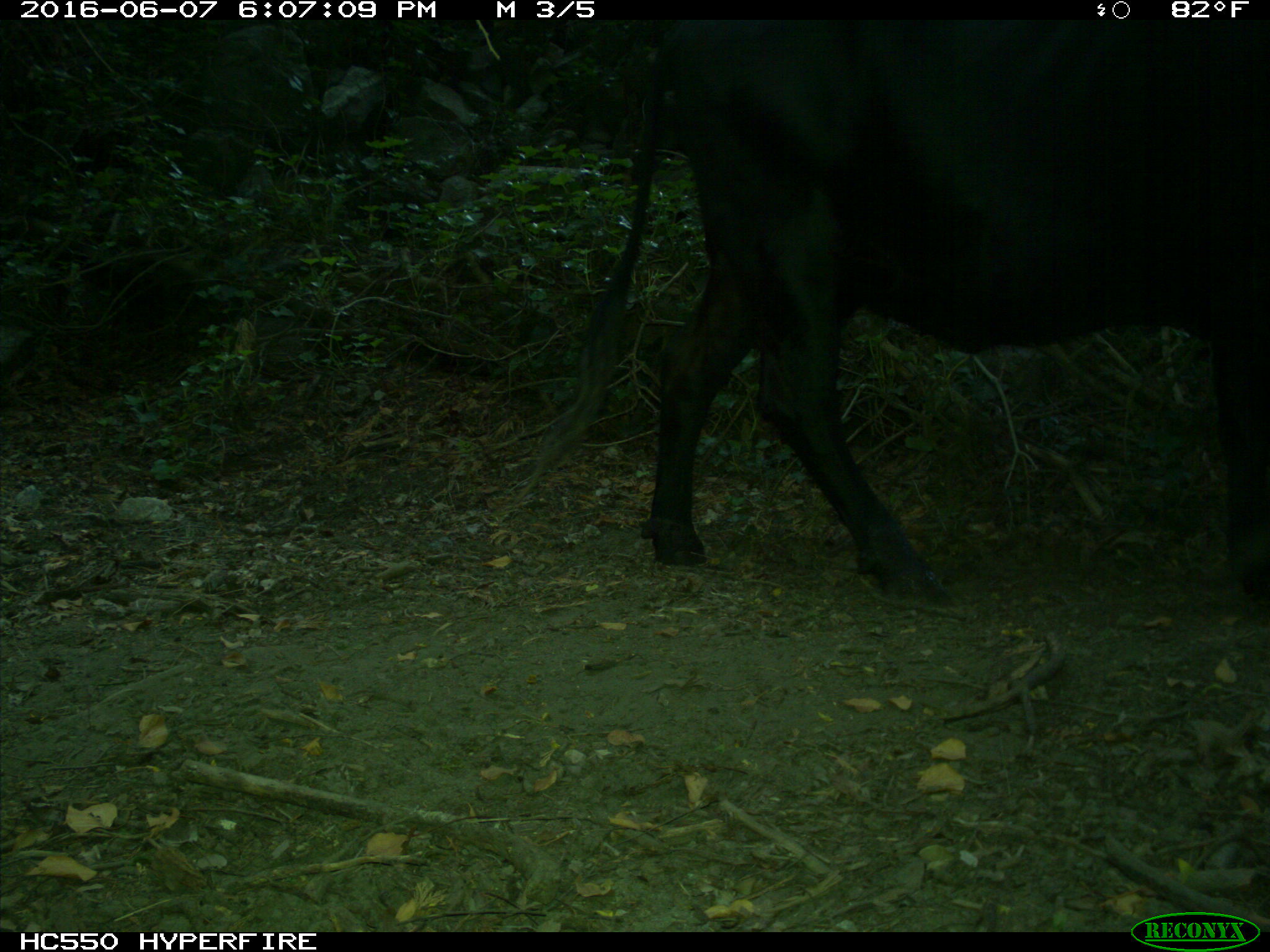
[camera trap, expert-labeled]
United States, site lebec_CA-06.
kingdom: Animalia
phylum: Chordata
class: Mammalia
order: Artiodactyla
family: Bovidae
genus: Bos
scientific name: Bos taurus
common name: domestic cow